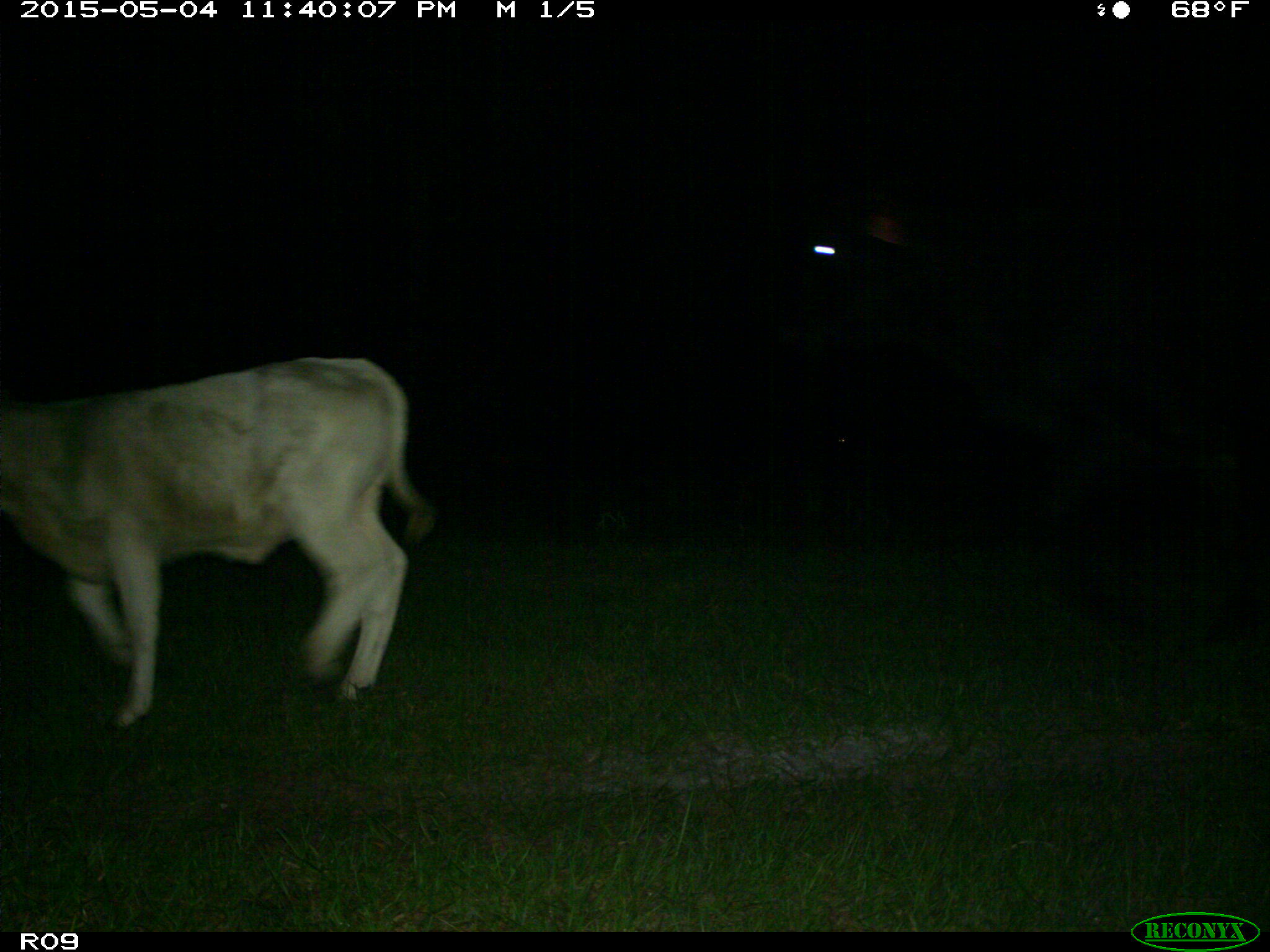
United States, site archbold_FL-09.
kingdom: Animalia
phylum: Chordata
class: Mammalia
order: Artiodactyla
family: Bovidae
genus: Bos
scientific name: Bos taurus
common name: domestic cow